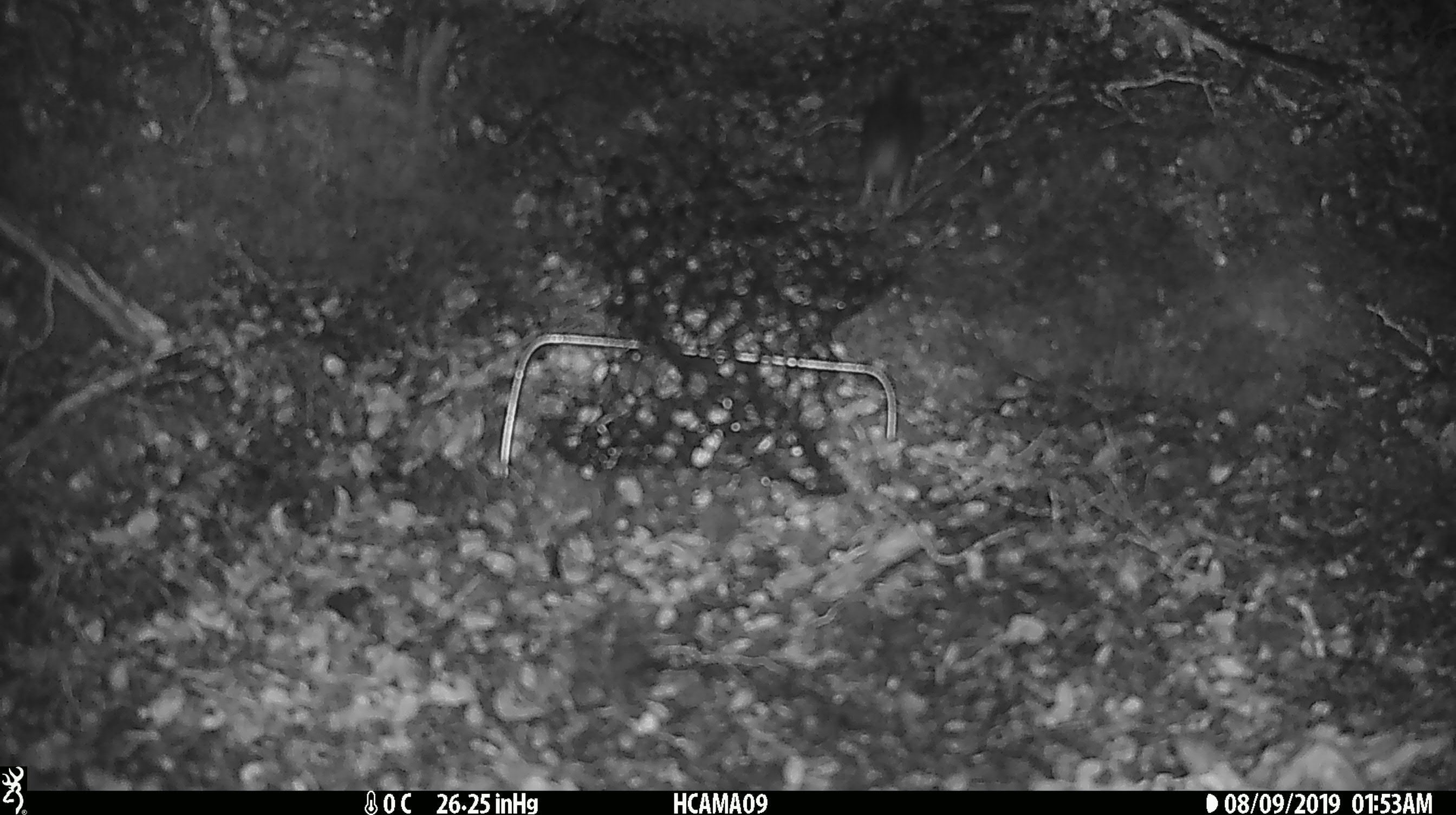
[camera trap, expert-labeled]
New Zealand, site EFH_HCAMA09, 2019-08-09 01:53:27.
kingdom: Animalia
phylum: Chordata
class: Mammalia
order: Rodentia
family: Muridae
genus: Mus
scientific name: Mus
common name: mouse